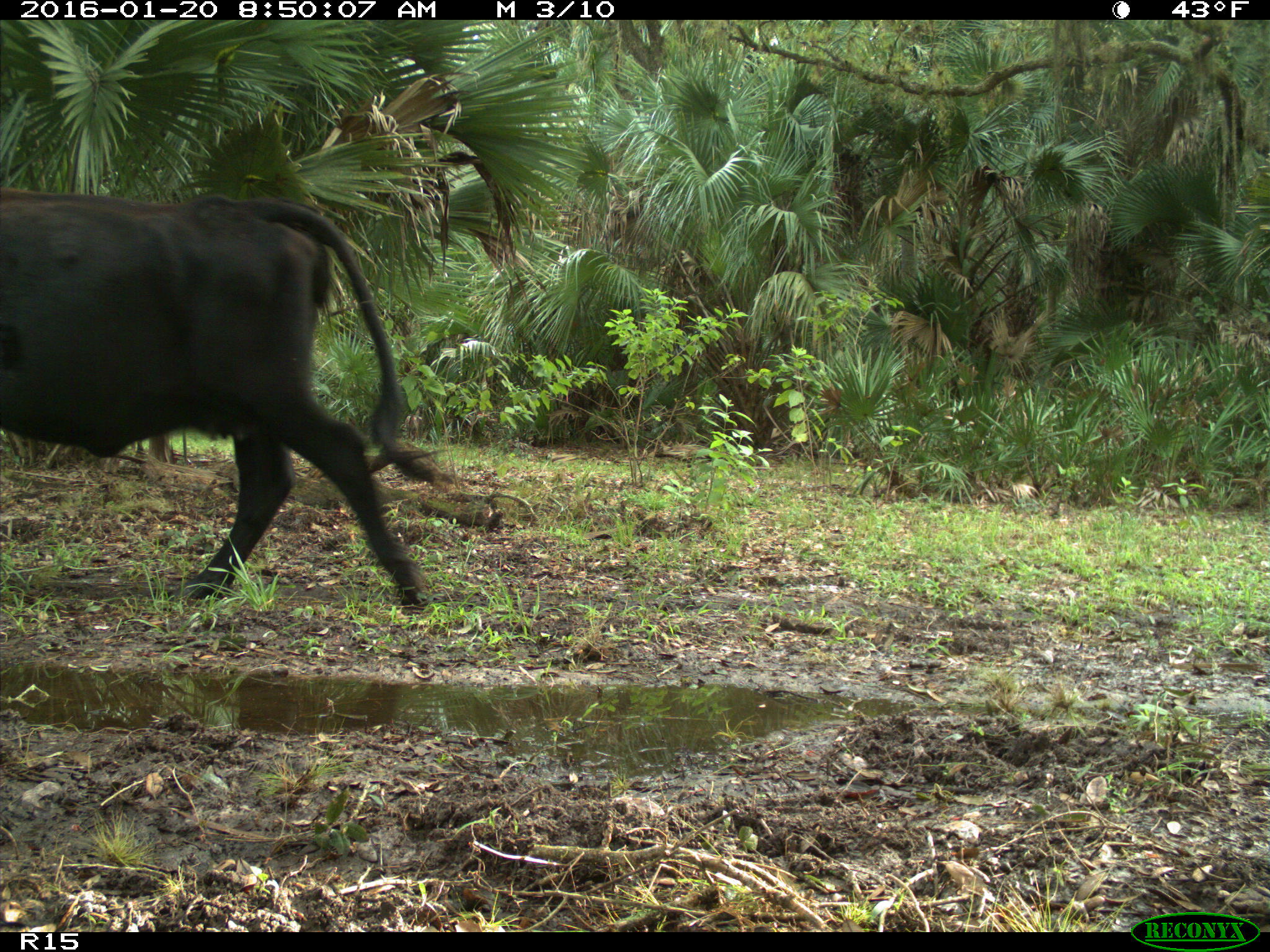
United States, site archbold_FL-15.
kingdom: Animalia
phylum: Chordata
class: Mammalia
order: Artiodactyla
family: Bovidae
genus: Bos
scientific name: Bos taurus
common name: domestic cow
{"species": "Bos taurus (domestic cow)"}